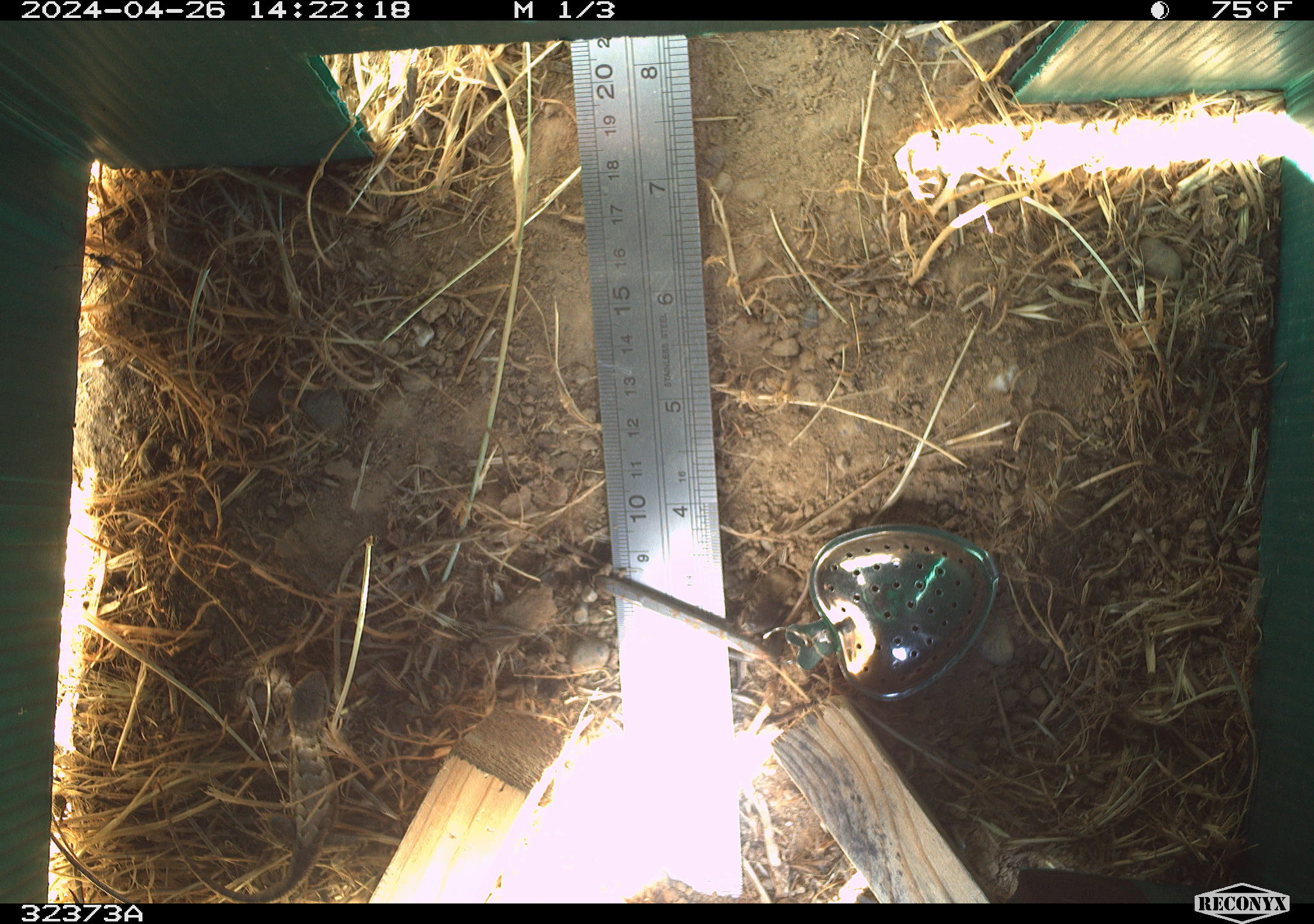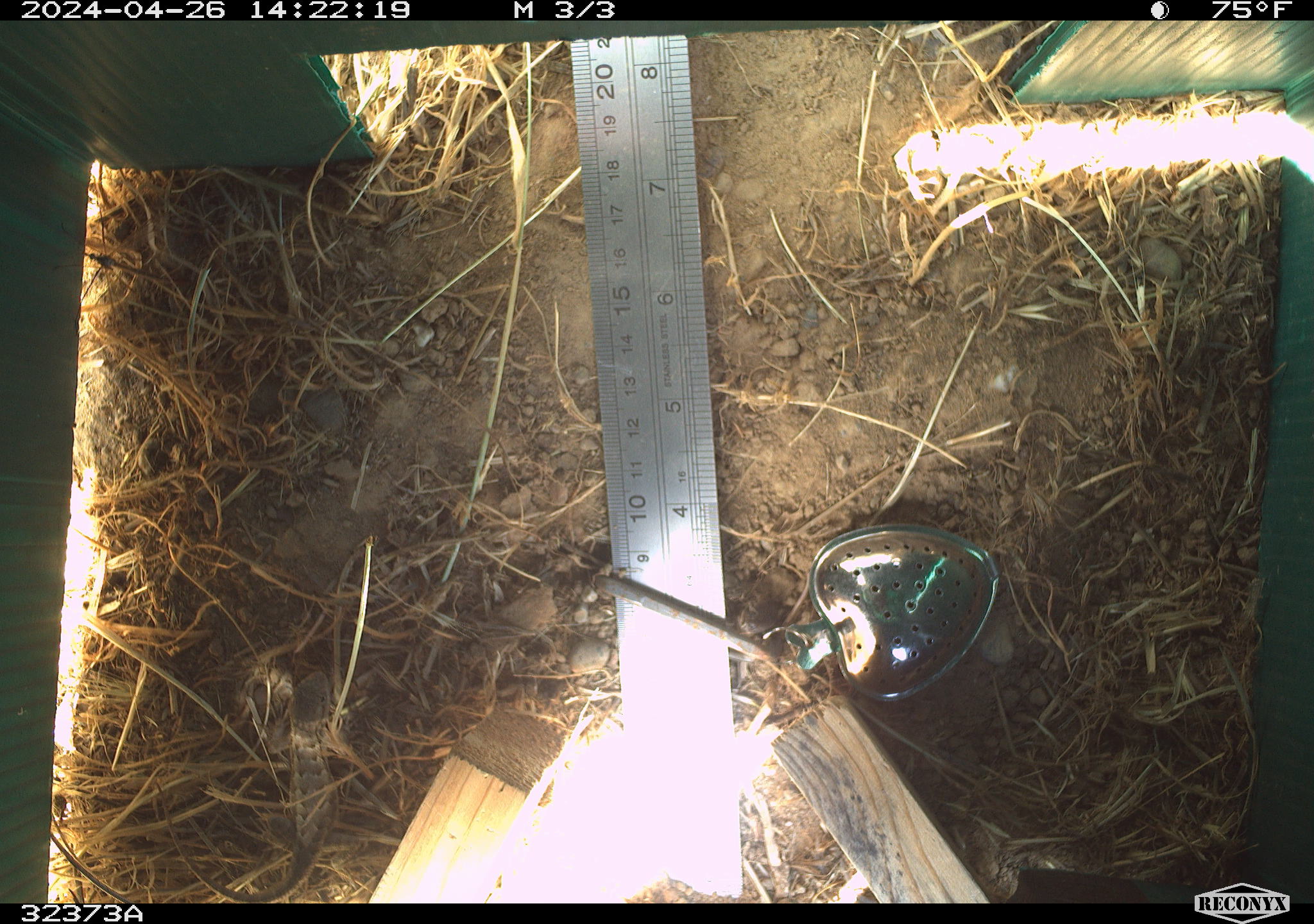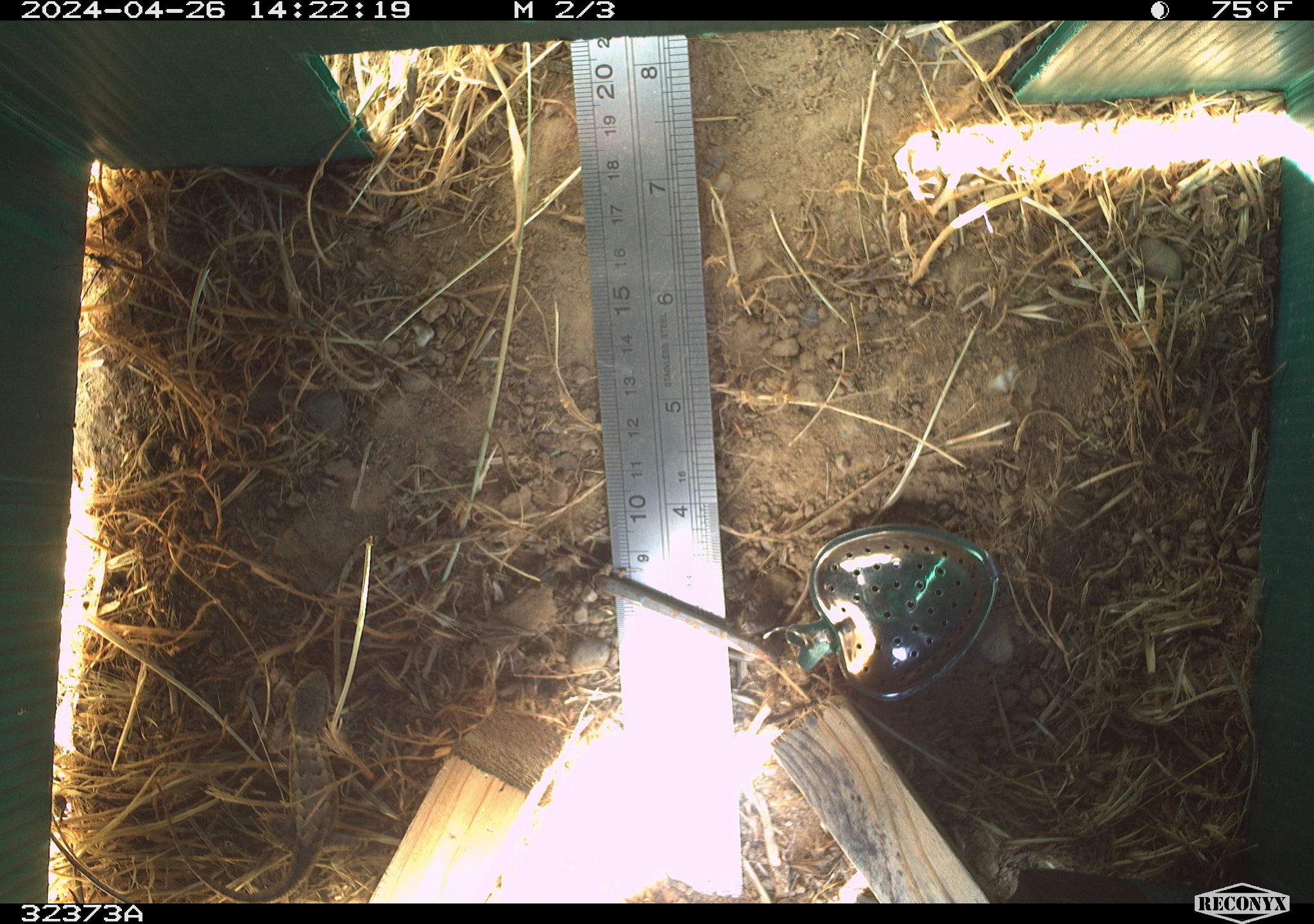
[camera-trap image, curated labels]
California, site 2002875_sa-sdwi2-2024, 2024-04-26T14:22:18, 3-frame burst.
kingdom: Animalia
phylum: Chordata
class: Reptilia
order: Squamata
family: Phrynosomatidae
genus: Sceloporus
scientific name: Sceloporus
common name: spiny lizards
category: sceloporus species